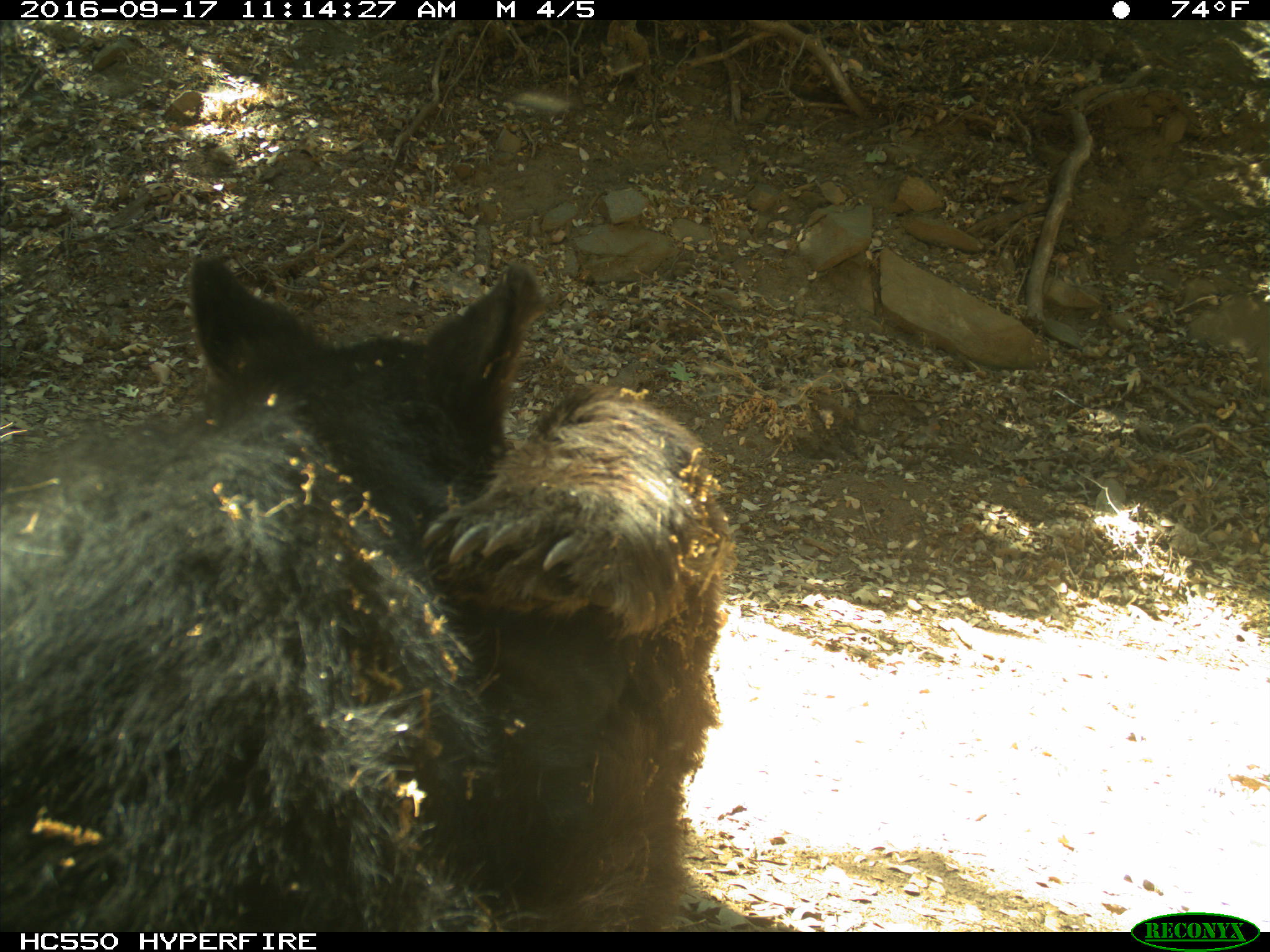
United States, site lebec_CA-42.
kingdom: Animalia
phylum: Chordata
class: Mammalia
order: Carnivora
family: Ursidae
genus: Ursus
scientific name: Ursus americanus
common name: american black bear